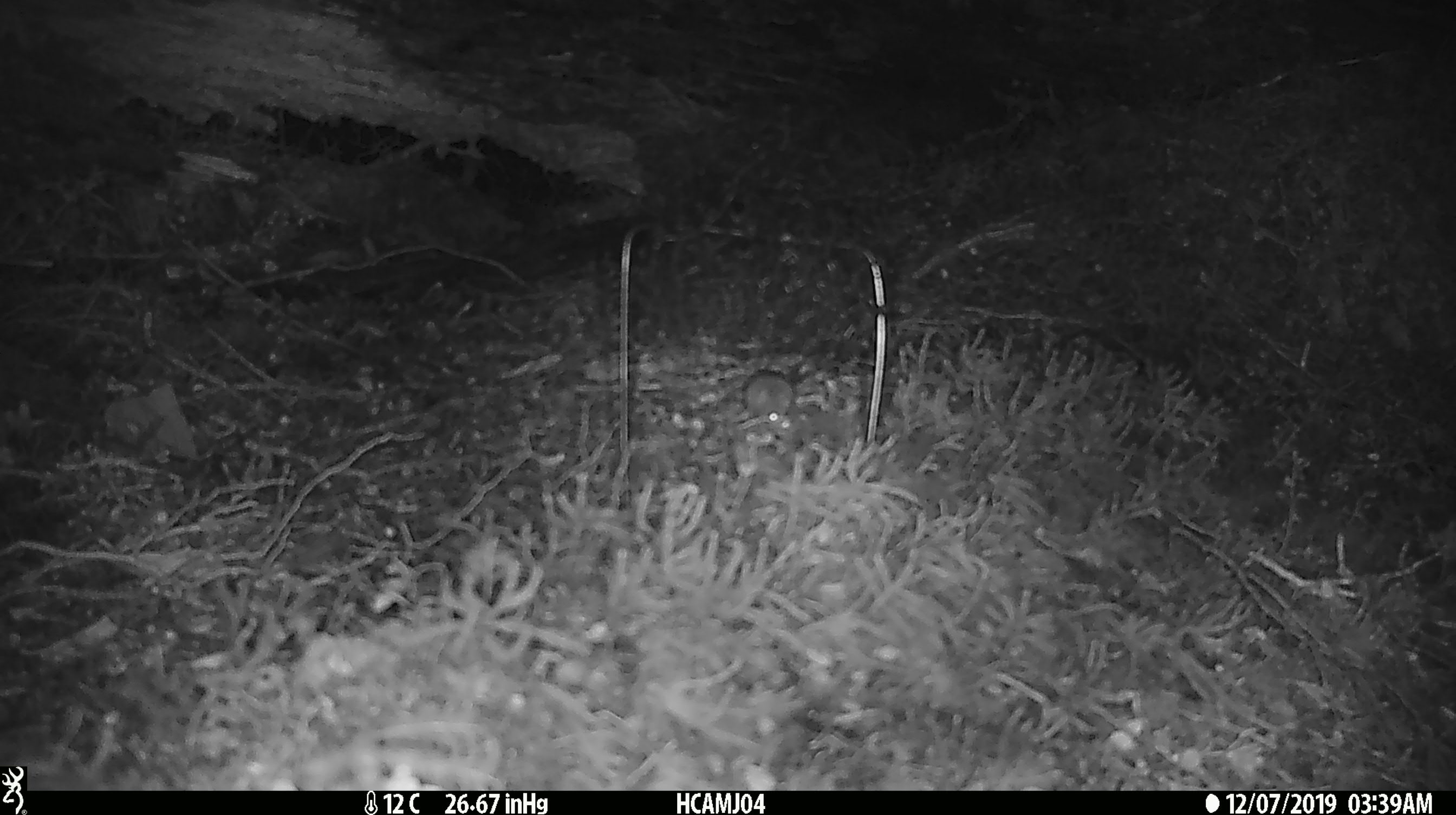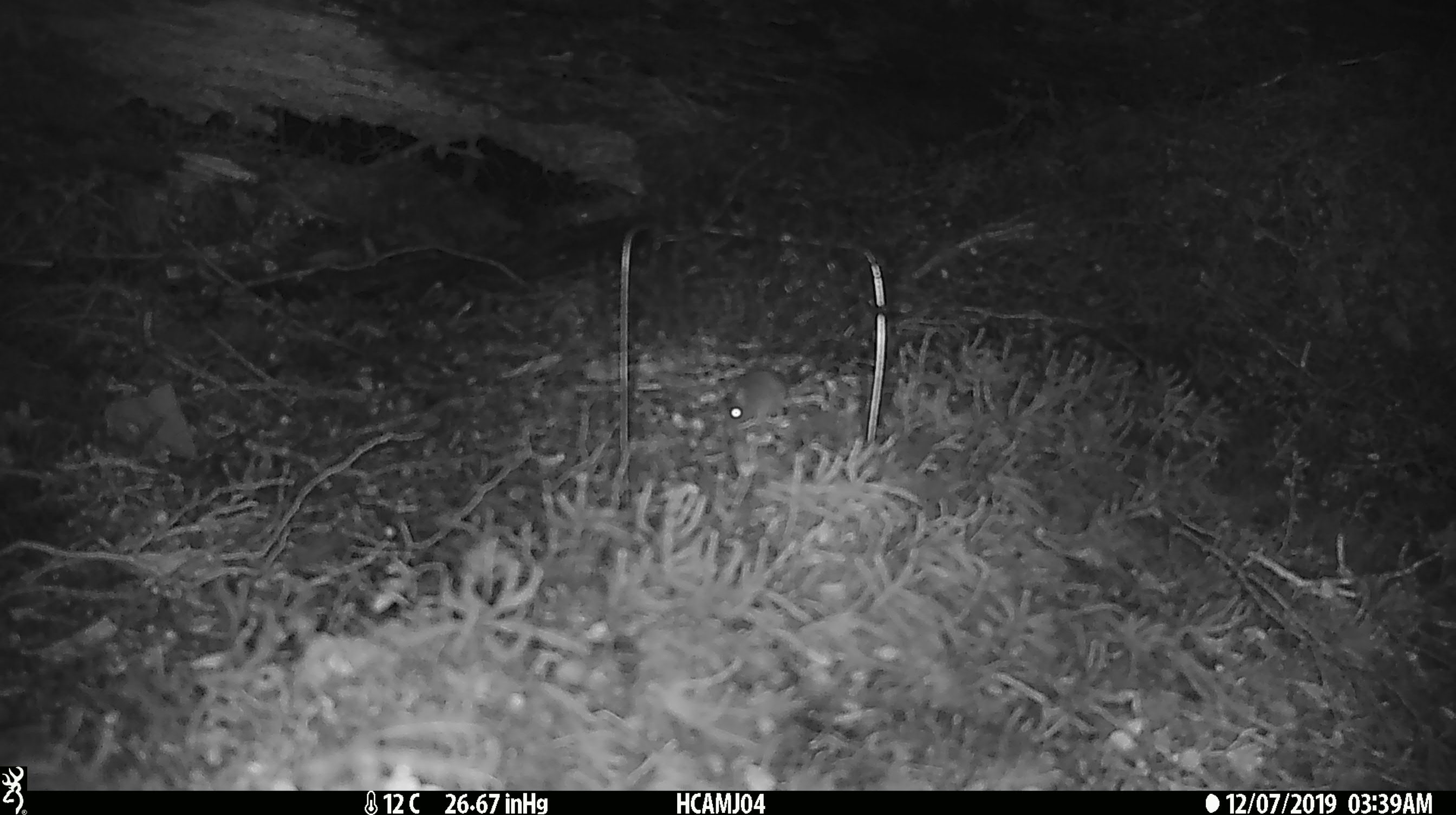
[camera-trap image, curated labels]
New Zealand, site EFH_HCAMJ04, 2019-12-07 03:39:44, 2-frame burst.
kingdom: Animalia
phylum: Chordata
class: Mammalia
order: Rodentia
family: Muridae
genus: Mus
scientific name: Mus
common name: mouse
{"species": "mouse (Mus)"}